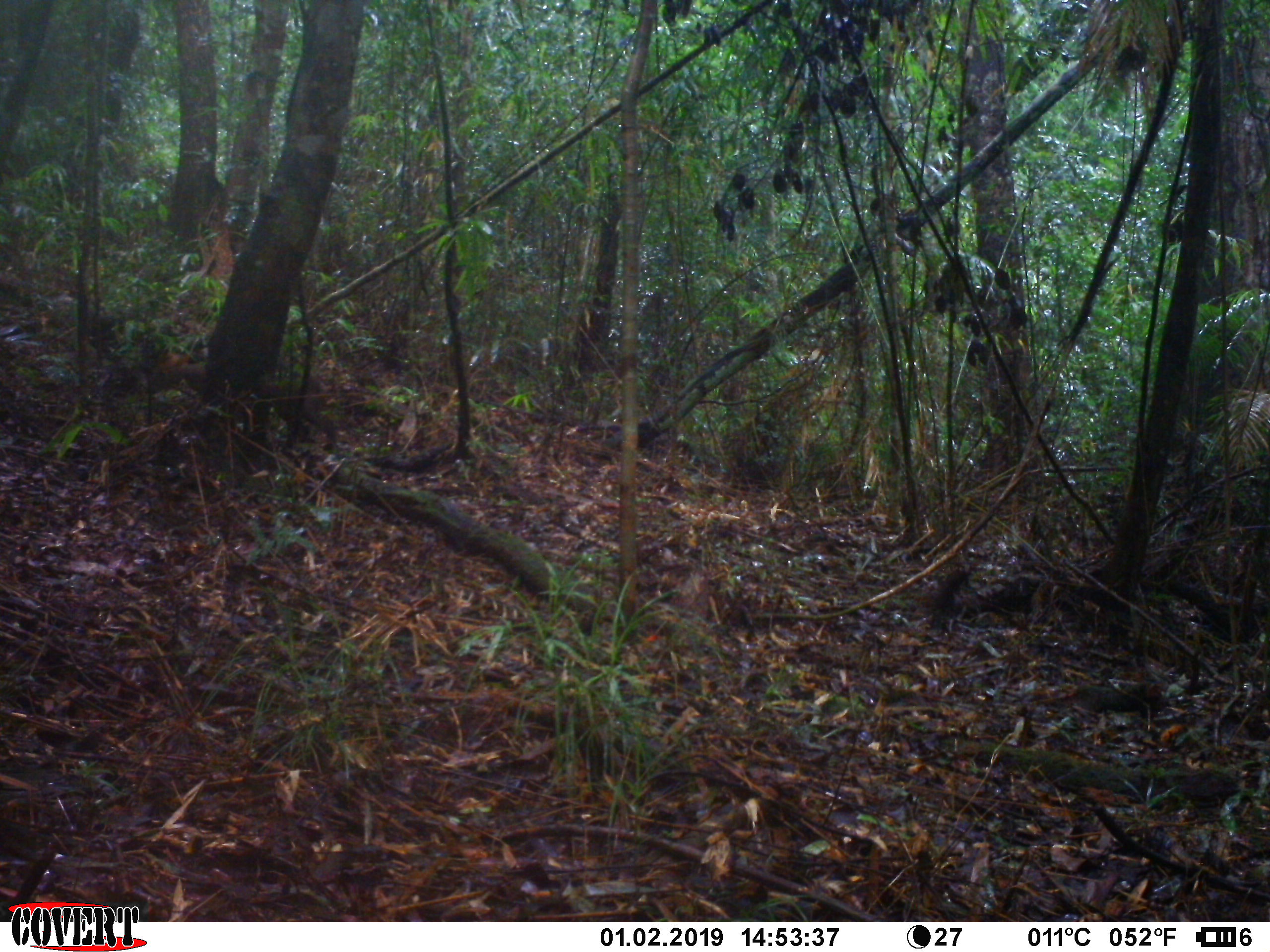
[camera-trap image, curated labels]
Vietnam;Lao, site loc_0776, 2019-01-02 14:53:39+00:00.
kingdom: Animalia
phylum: Chordata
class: Mammalia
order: Artiodactyla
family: Cervidae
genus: Muntiacus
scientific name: Muntiacus rooseveltorum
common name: roosevelt's muntjac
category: roosevelts muntjac group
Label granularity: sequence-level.